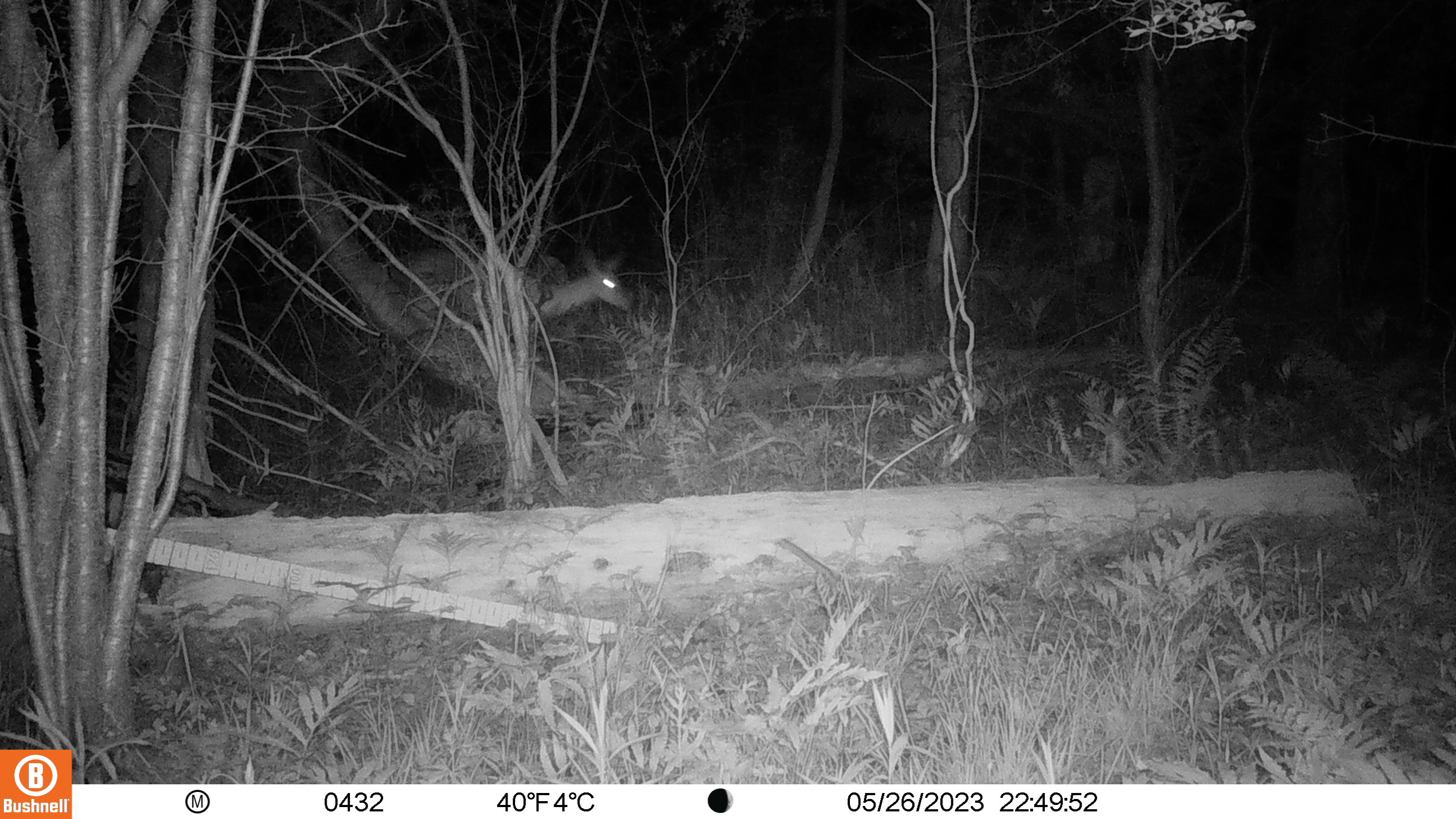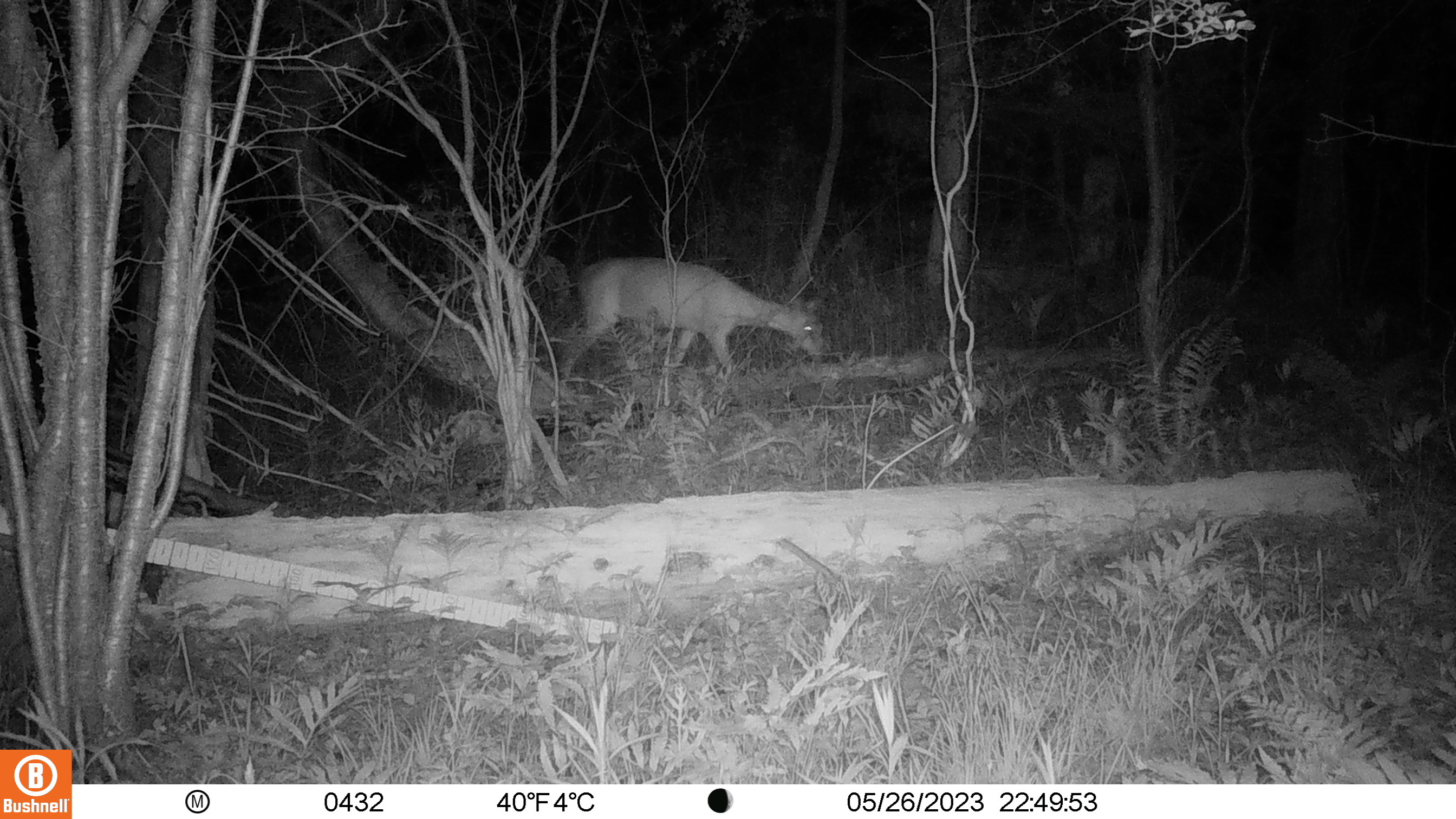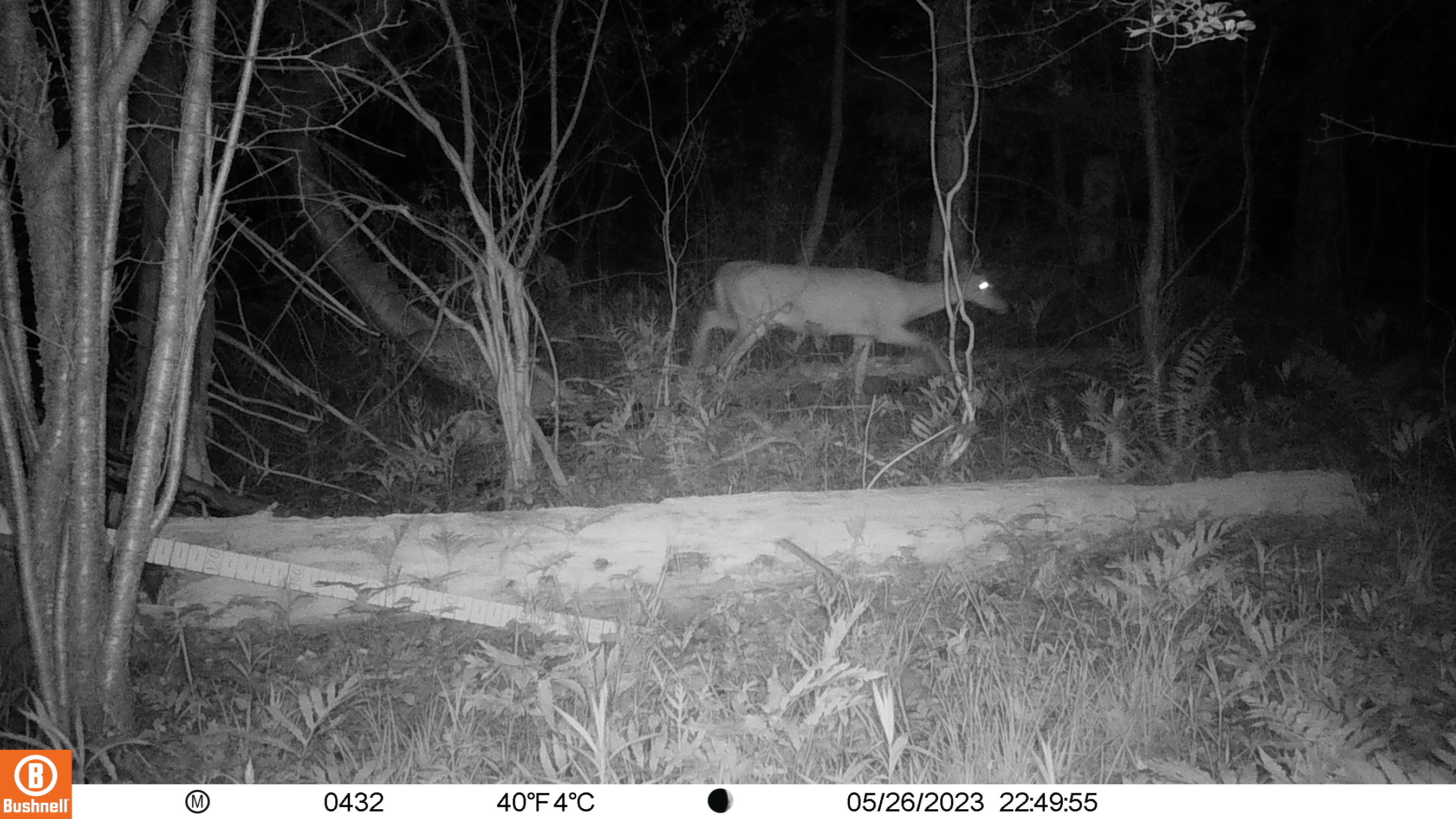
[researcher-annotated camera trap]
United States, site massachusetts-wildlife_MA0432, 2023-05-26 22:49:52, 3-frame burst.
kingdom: Animalia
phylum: Chordata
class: Mammalia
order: Artiodactyla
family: Cervidae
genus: Odocoileus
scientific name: Odocoileus virginianus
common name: white-tailed deer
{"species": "white-tailed deer (Odocoileus virginianus)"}